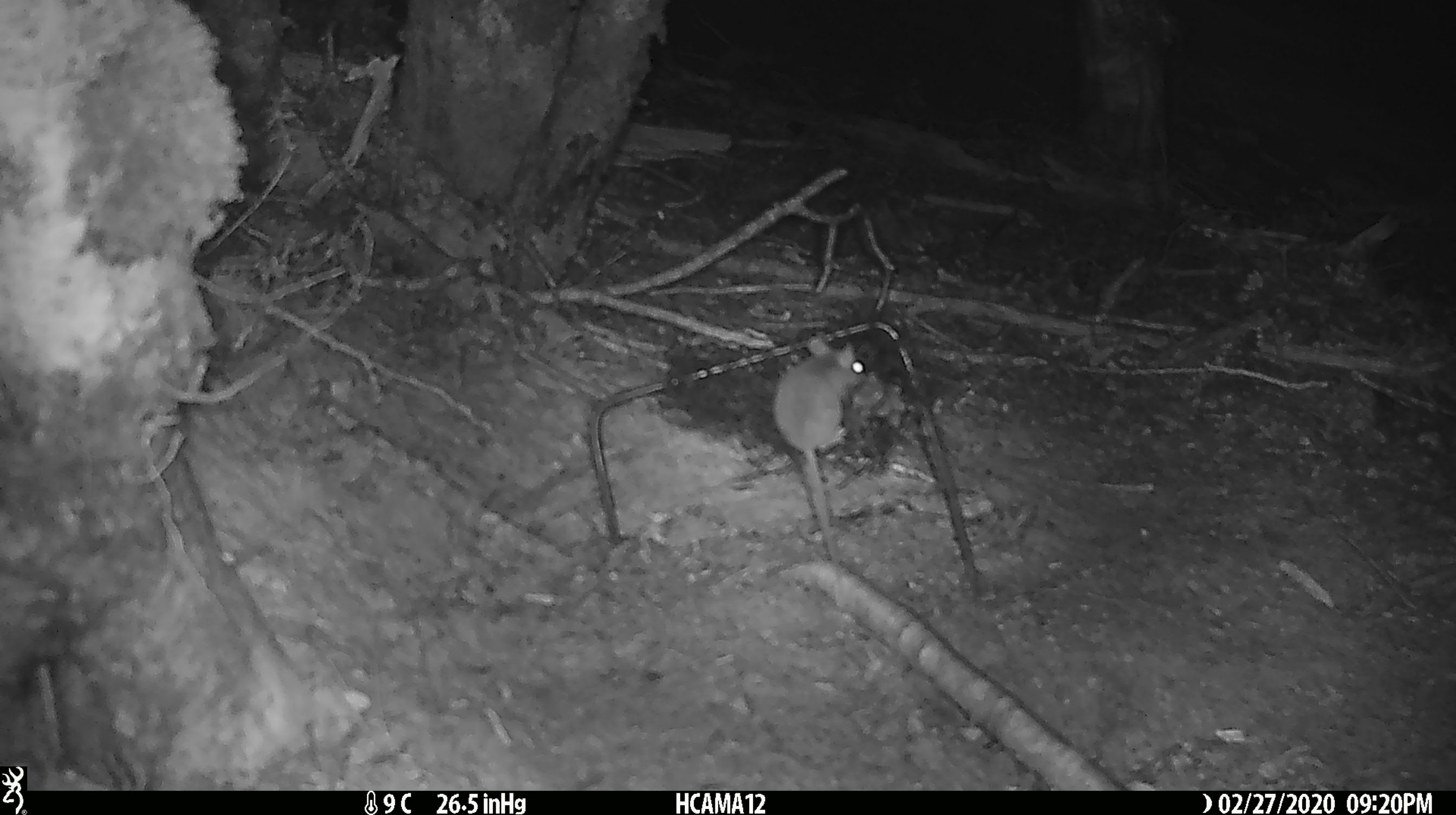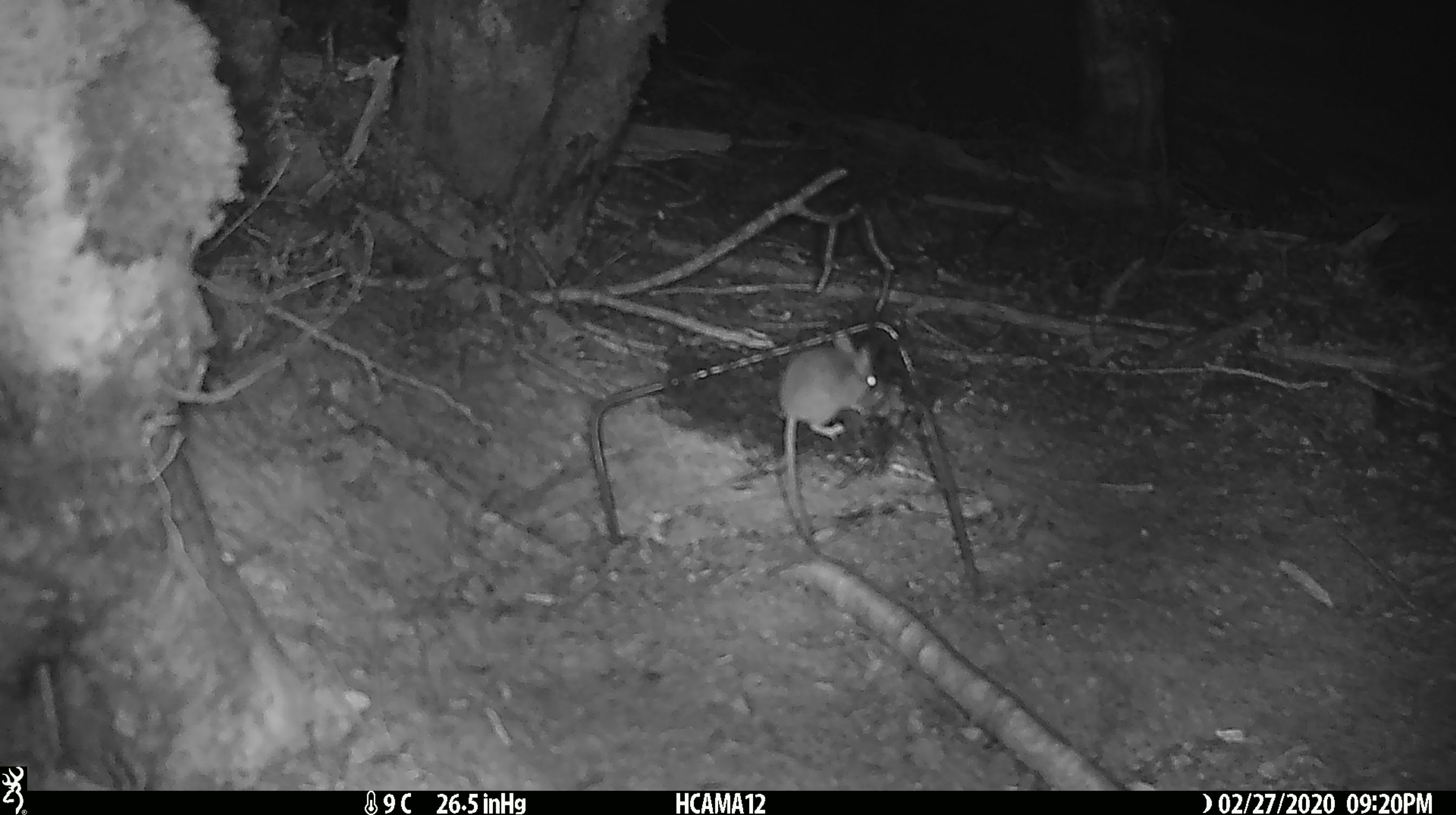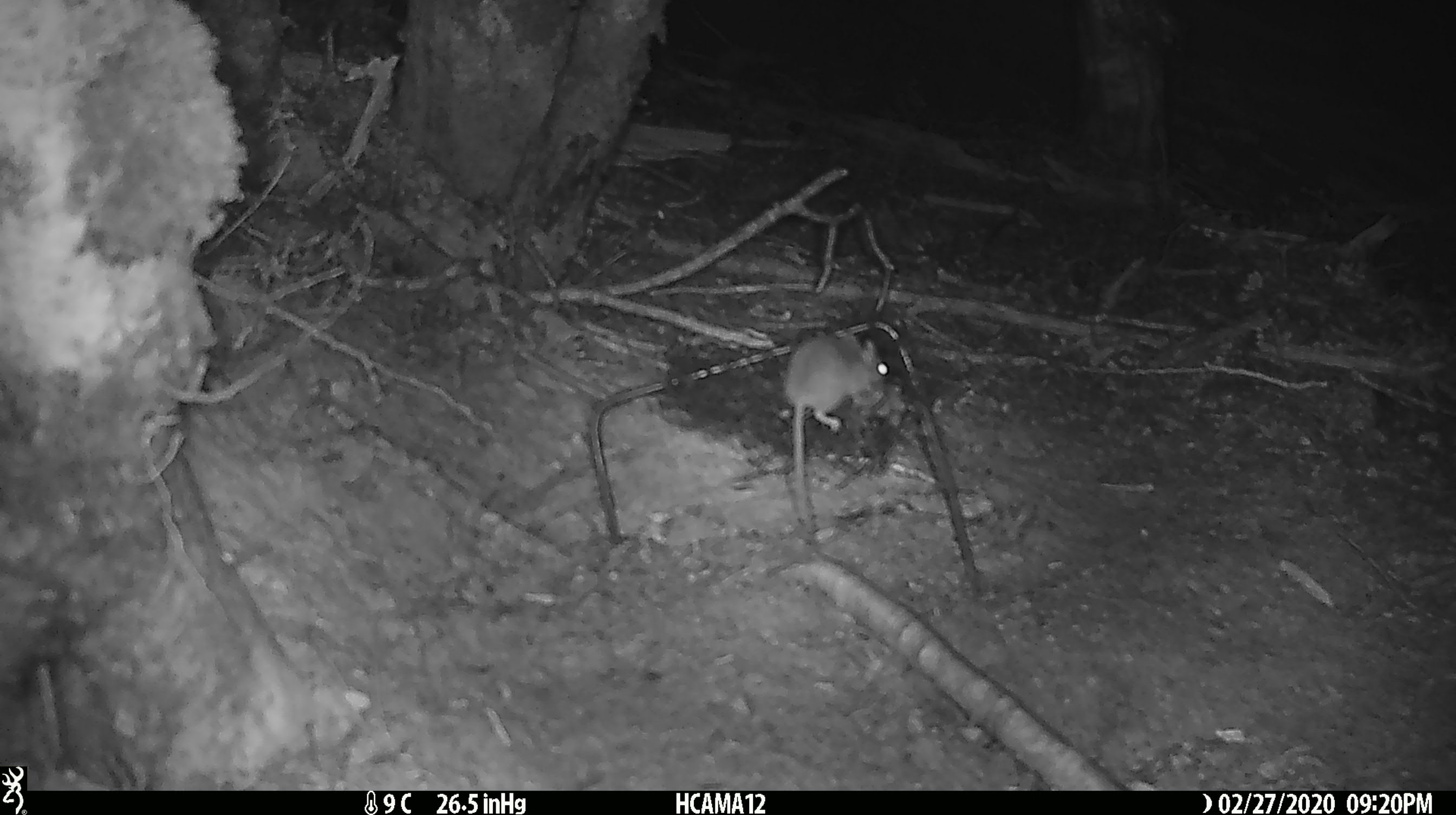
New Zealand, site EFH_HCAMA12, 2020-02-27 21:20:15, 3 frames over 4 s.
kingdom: Animalia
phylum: Chordata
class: Mammalia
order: Rodentia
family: Muridae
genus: Mus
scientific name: Mus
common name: mouse